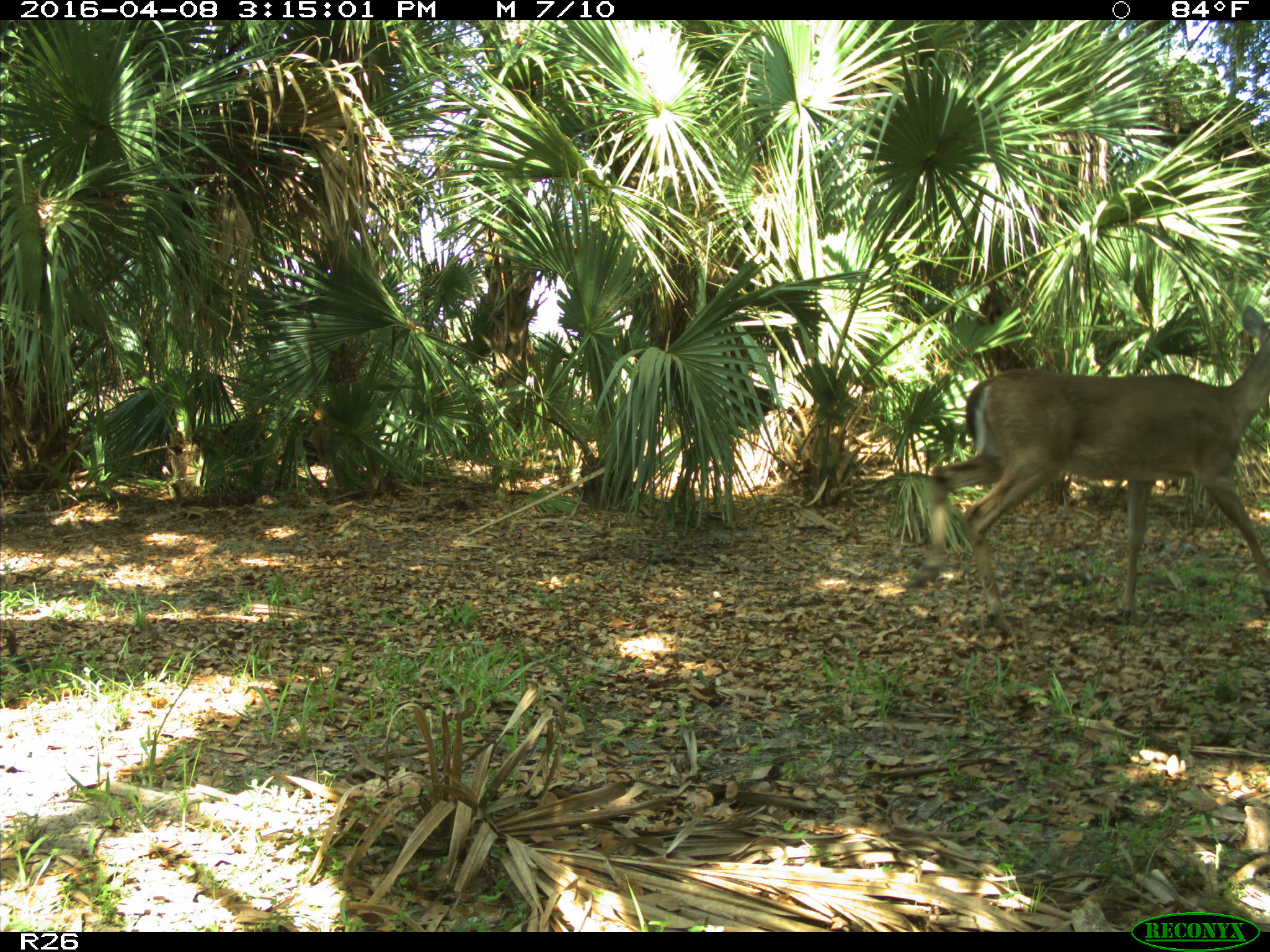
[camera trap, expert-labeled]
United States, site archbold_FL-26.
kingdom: Animalia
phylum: Chordata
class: Mammalia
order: Artiodactyla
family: Cervidae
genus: Odocoileus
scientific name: Odocoileus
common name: deer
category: unidentified deer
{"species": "unidentified deer (deer) (Odocoileus)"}